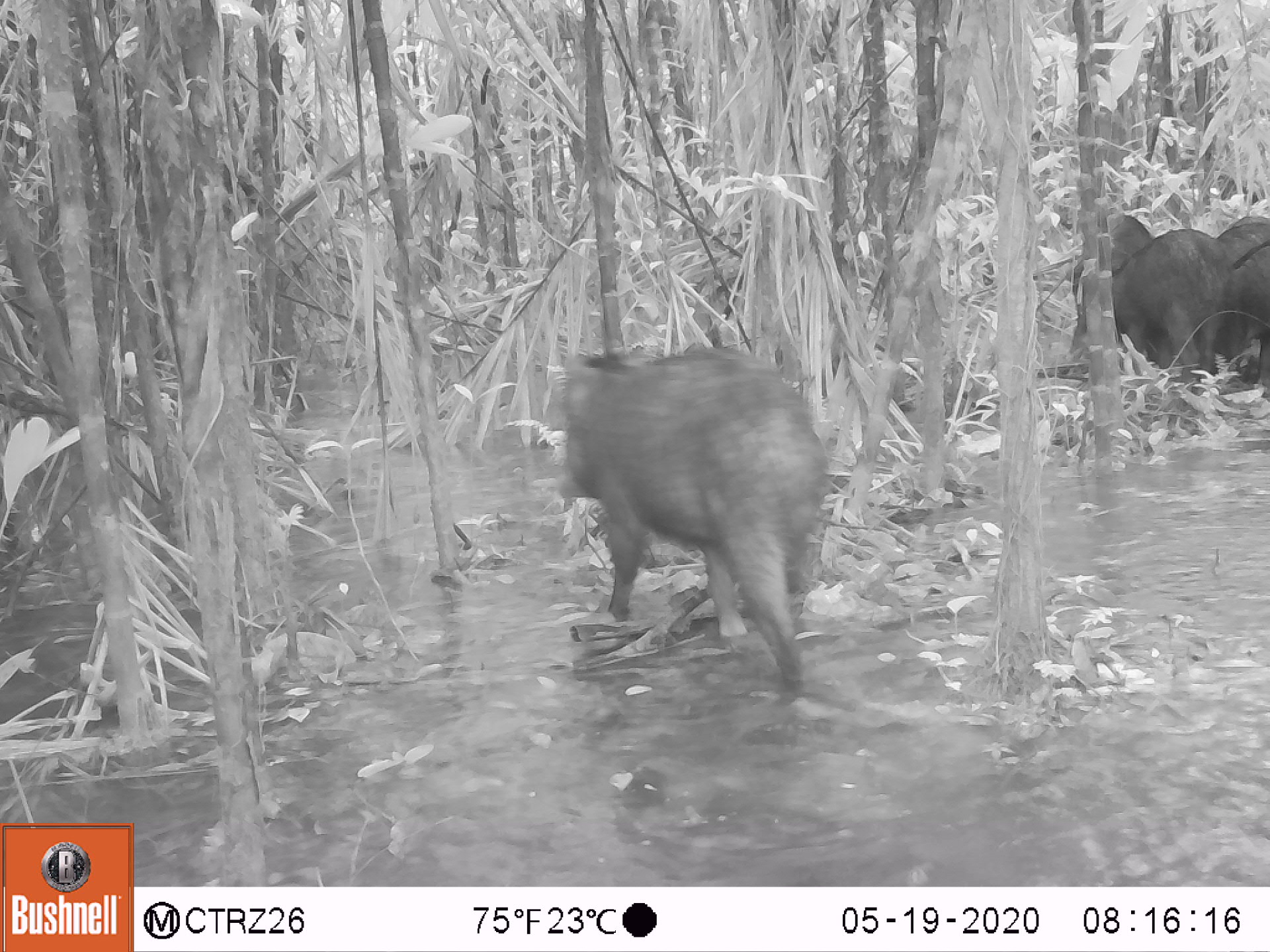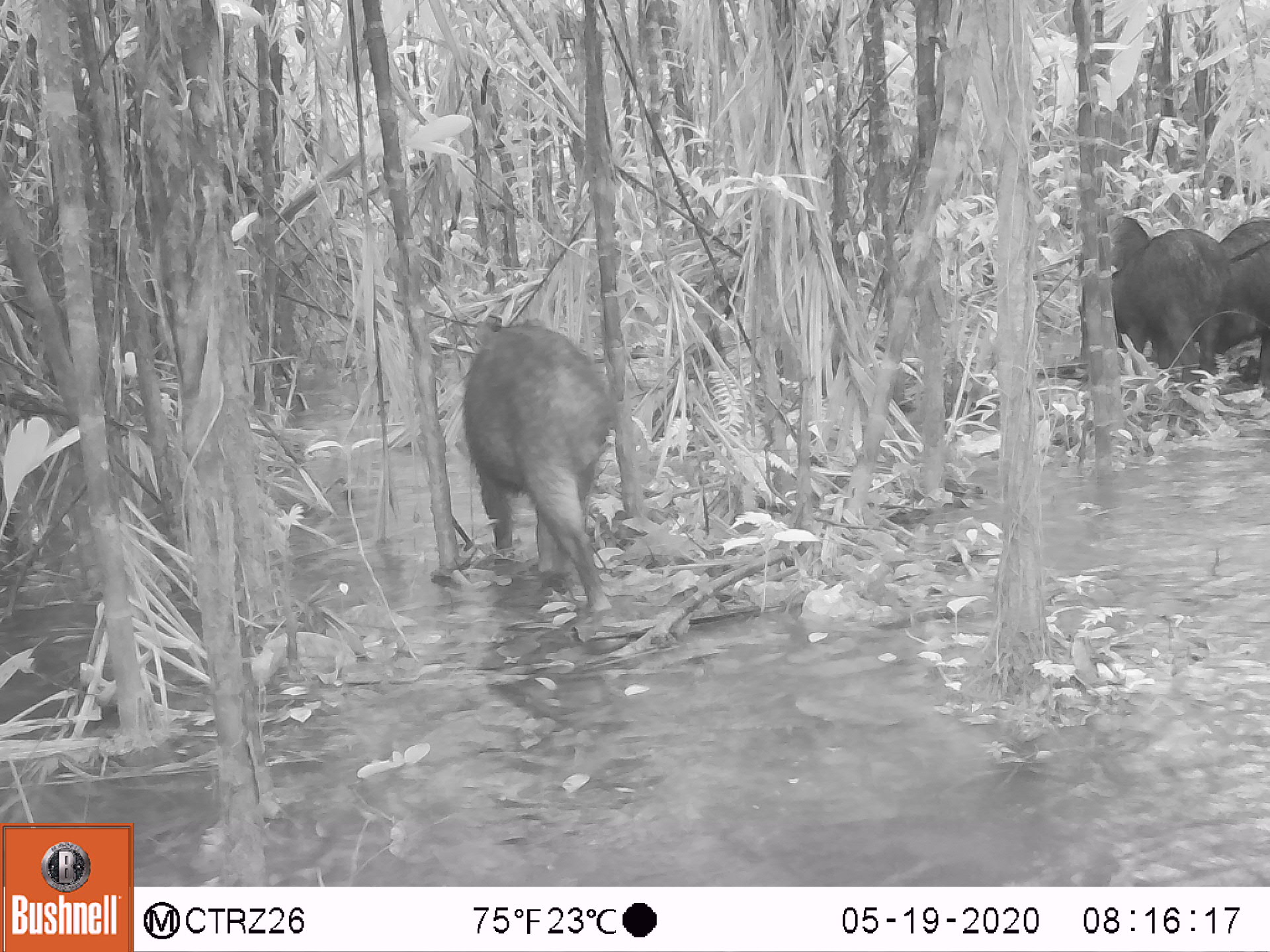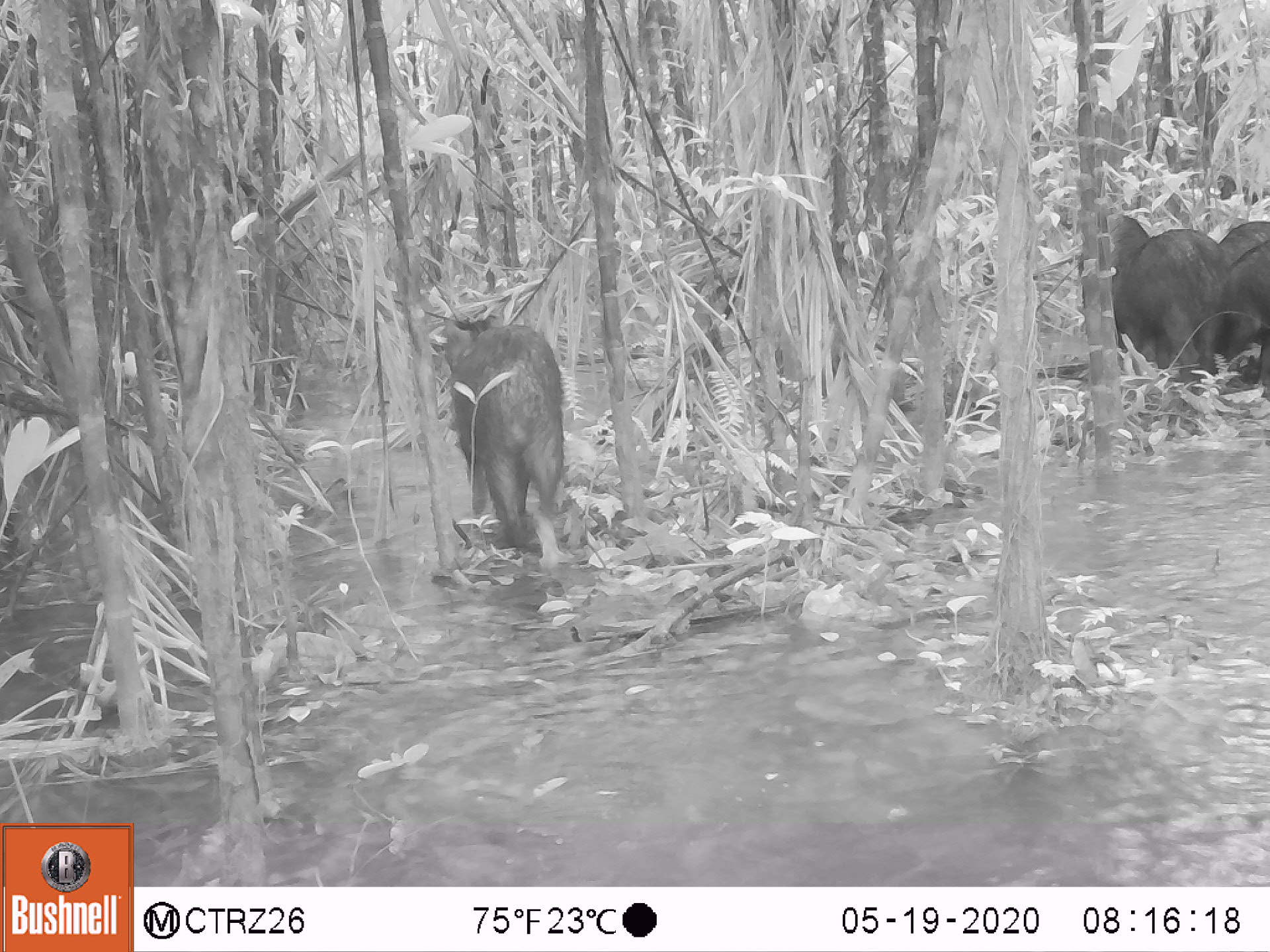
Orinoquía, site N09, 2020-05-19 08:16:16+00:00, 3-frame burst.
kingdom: Animalia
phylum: Chordata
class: Mammalia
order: Artiodactyla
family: Tayassuidae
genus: Tayassu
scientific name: Tayassu pecari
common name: white-lipped peccary